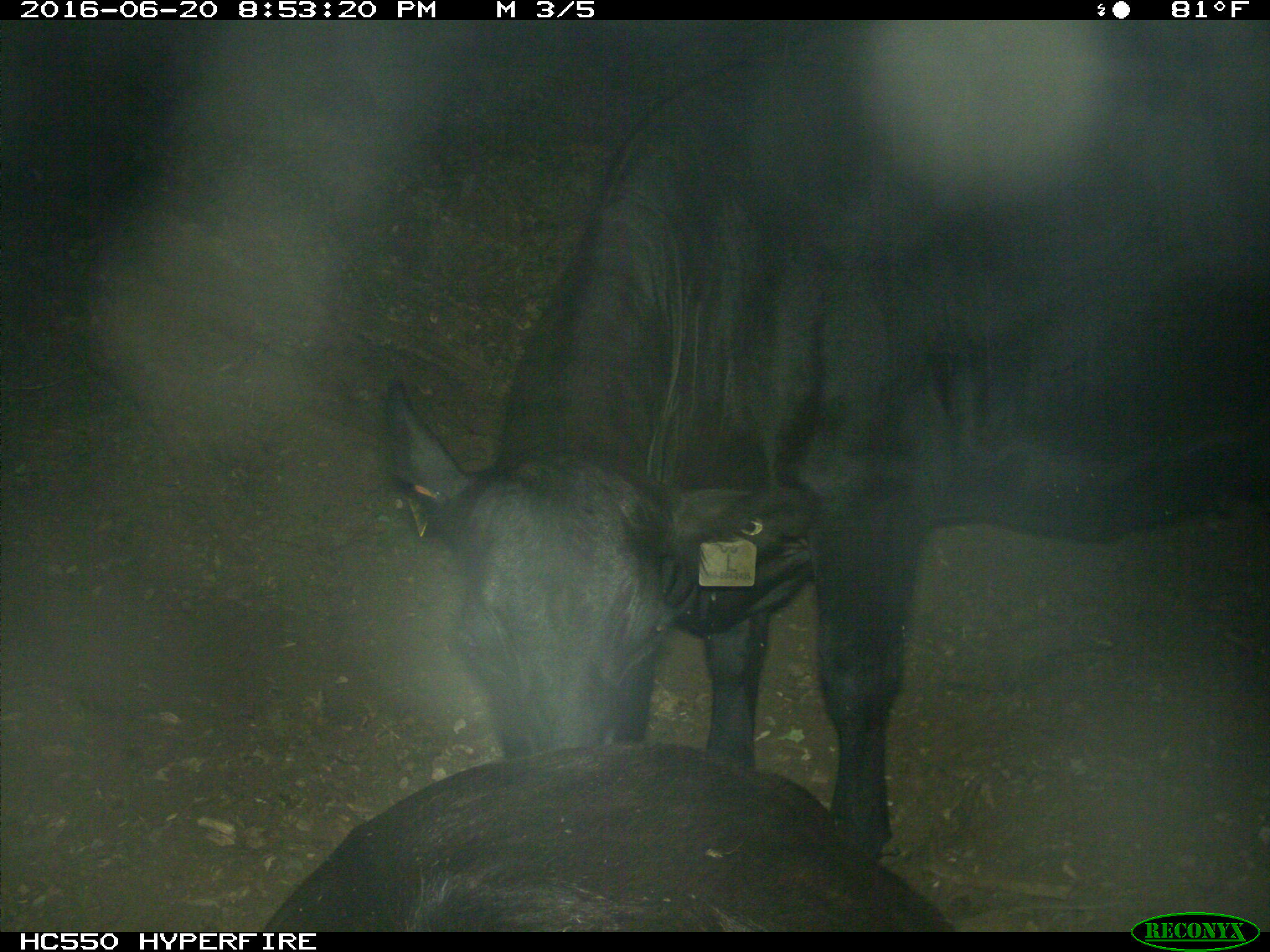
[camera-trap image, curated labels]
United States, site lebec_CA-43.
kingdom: Animalia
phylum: Chordata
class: Mammalia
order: Artiodactyla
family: Bovidae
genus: Bos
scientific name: Bos taurus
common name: domestic cow